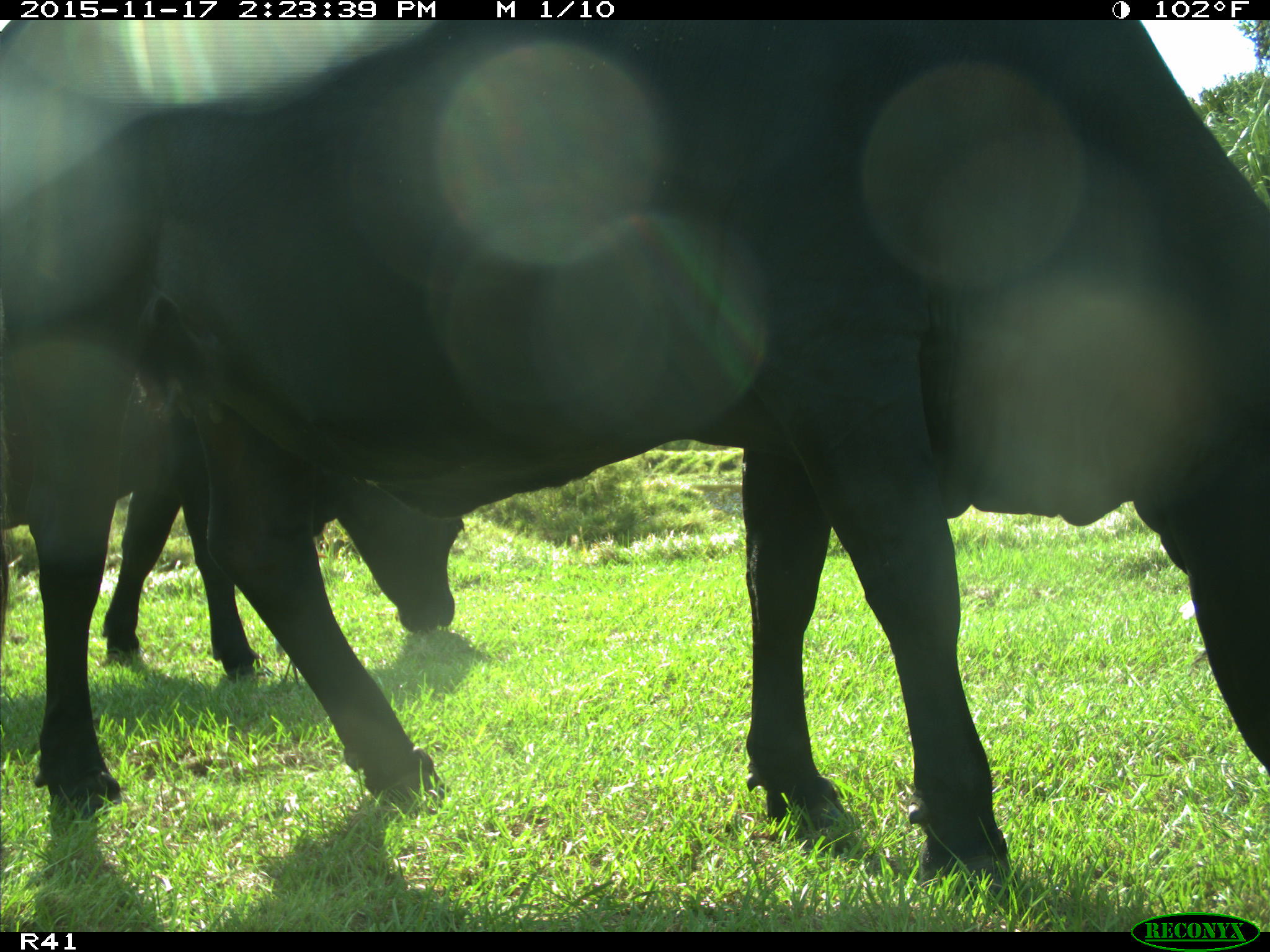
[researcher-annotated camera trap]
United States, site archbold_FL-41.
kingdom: Animalia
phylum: Chordata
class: Mammalia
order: Artiodactyla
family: Bovidae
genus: Bos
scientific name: Bos taurus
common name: domestic cow